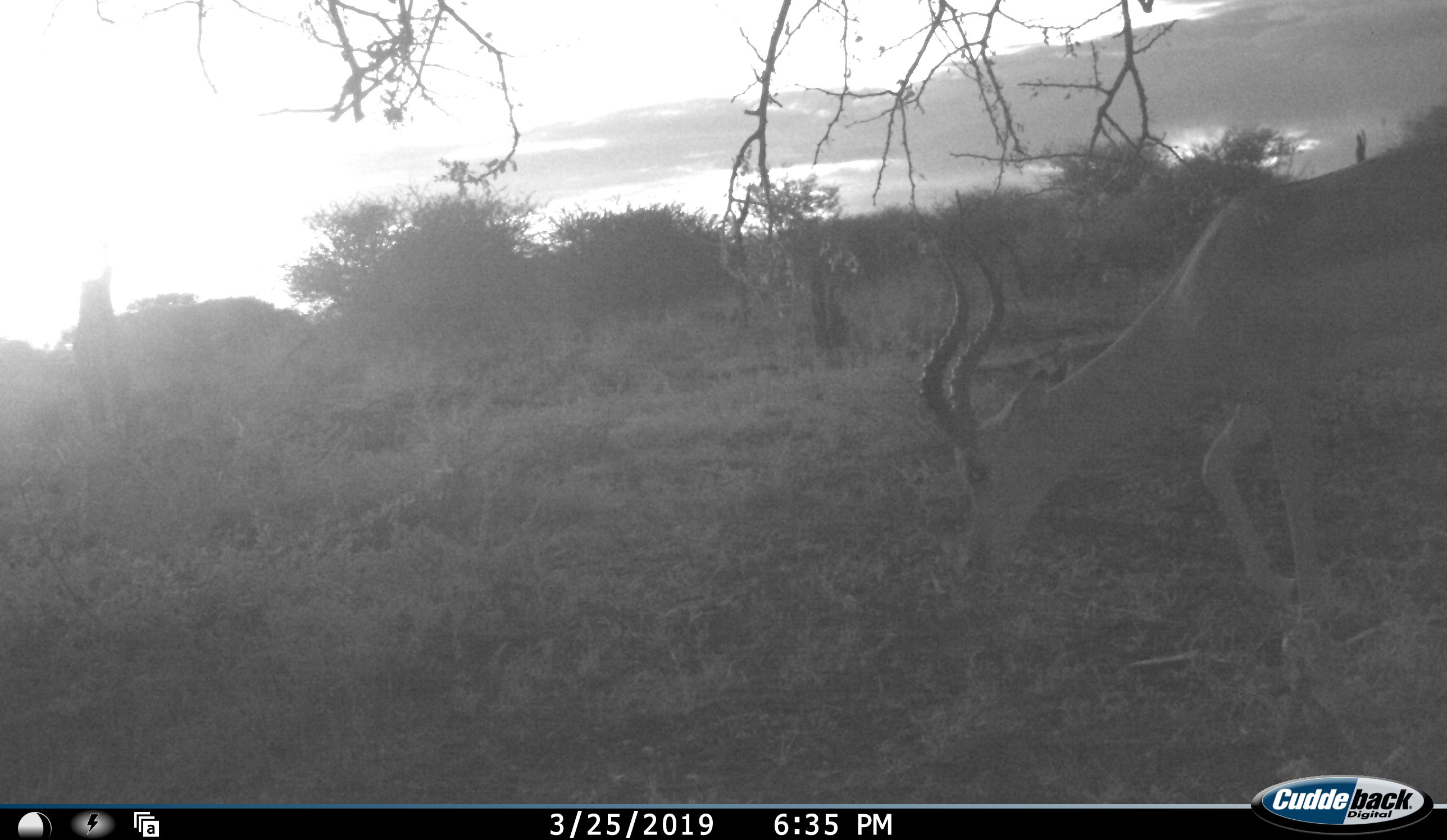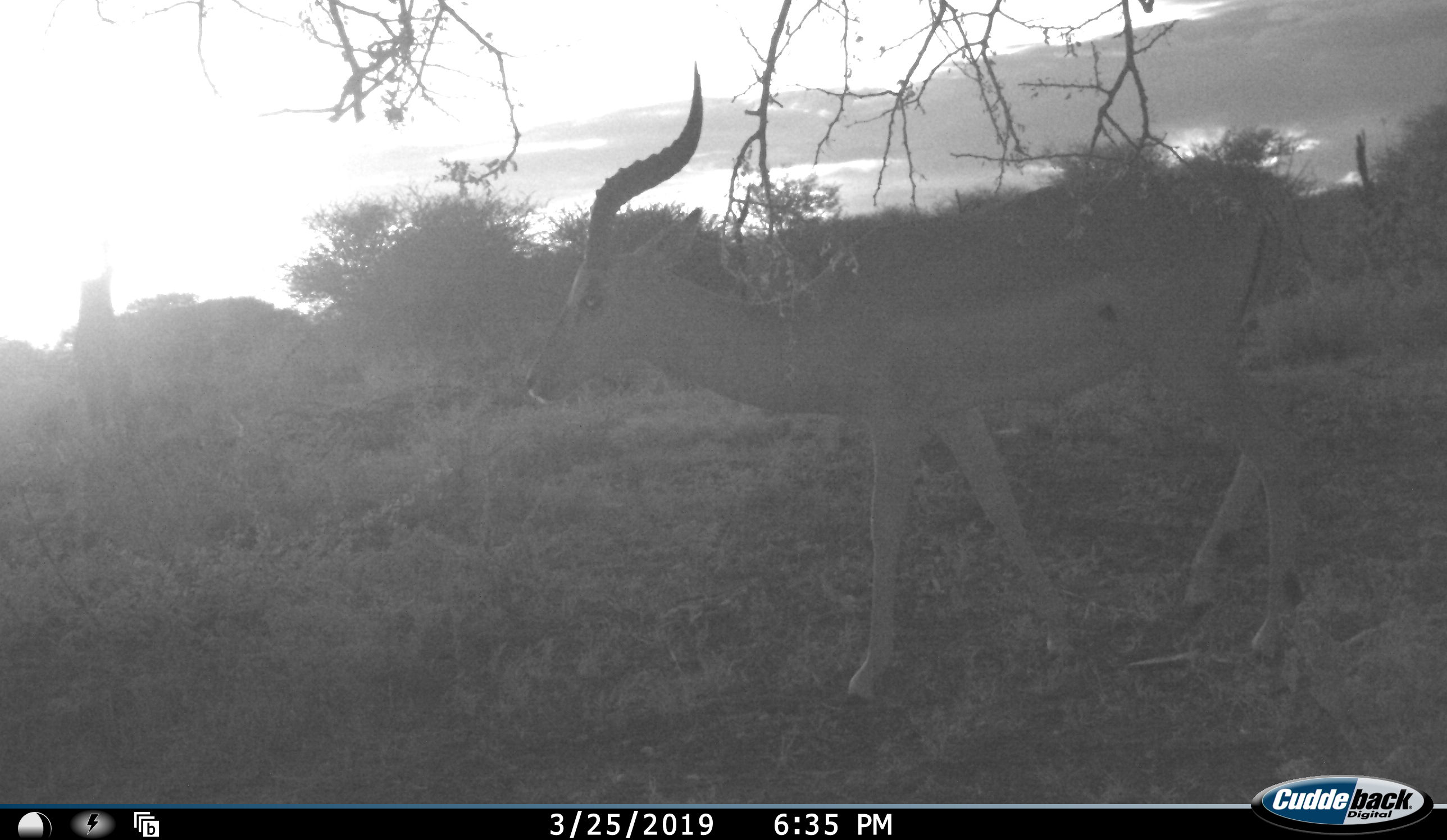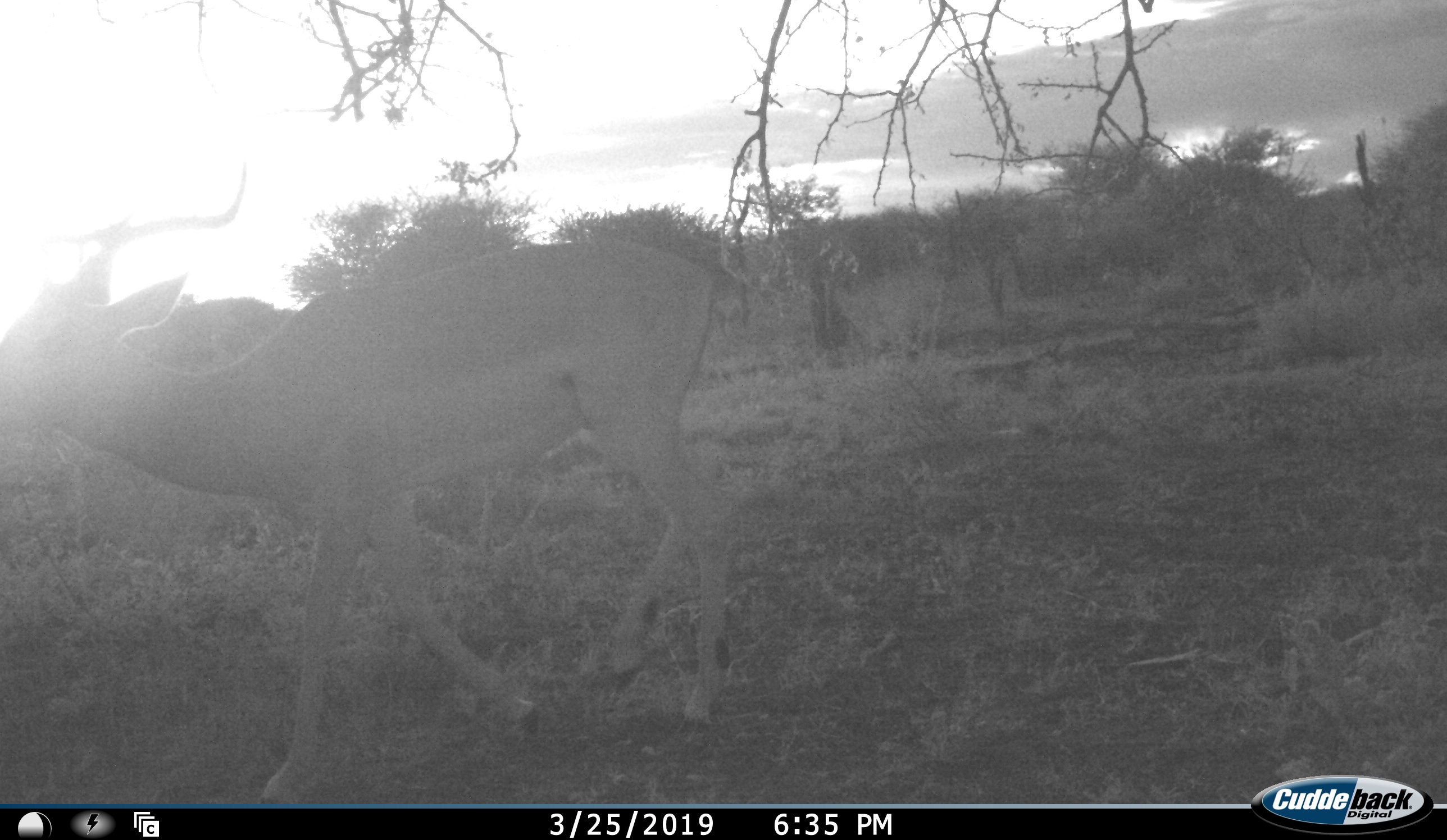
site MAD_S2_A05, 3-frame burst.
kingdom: Animalia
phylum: Chordata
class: Mammalia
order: Artiodactyla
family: Bovidae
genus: Aepyceros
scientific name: Aepyceros melampus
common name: impala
Impala (Aepyceros melampus), count 1. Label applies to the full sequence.